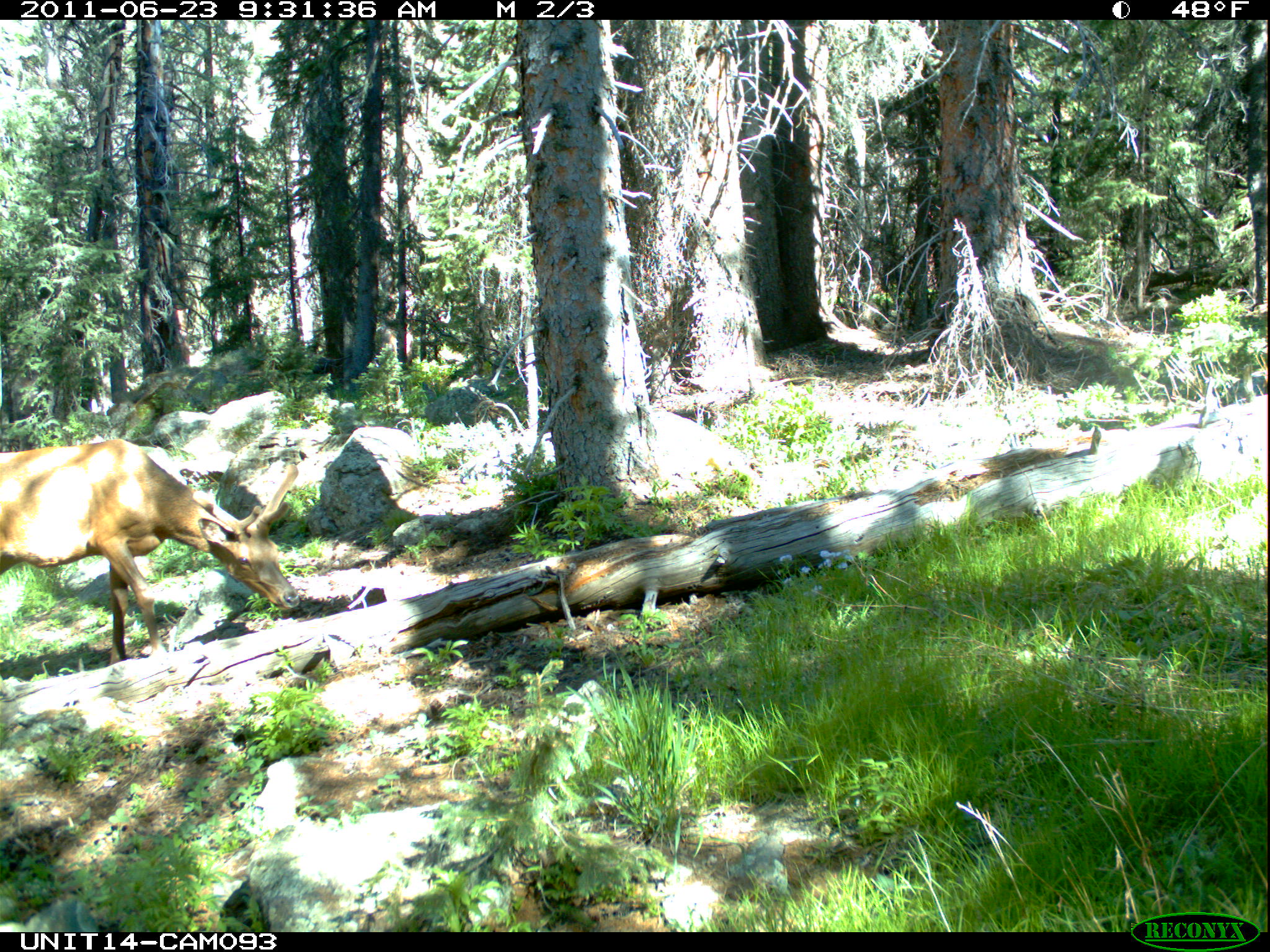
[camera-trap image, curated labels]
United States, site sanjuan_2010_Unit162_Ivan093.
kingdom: Animalia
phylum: Chordata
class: Mammalia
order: Artiodactyla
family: Cervidae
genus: Cervus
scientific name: Cervus elaphus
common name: red deer